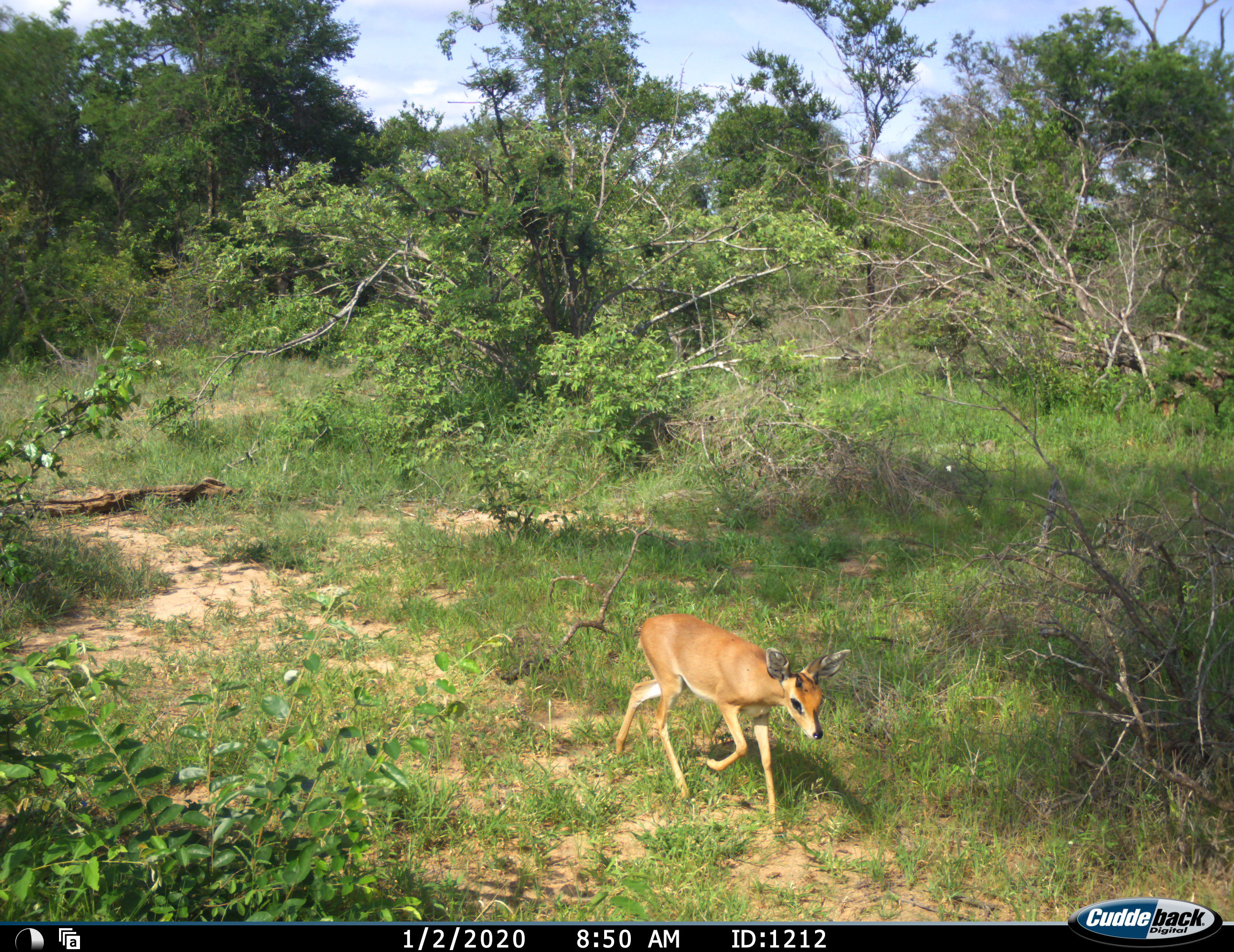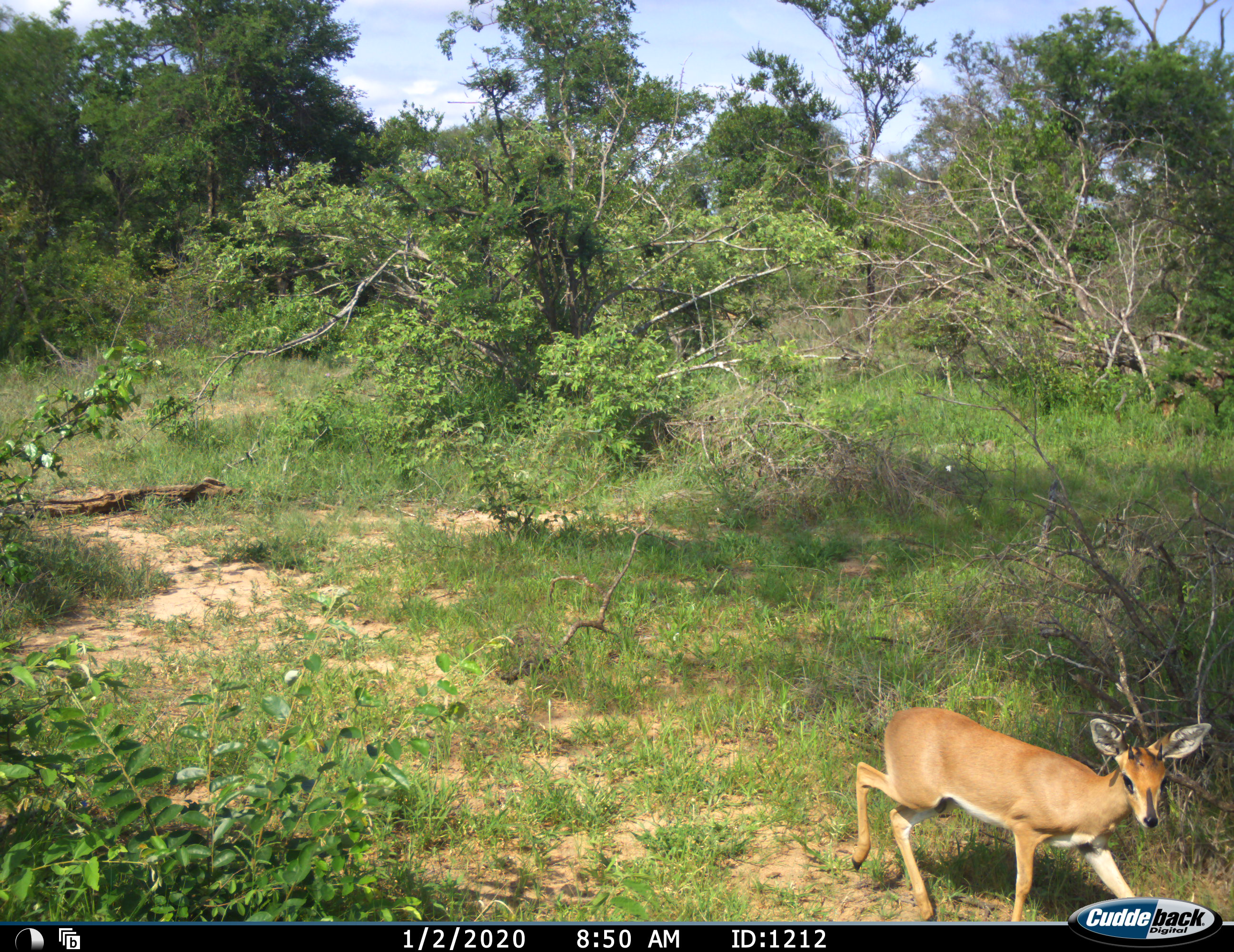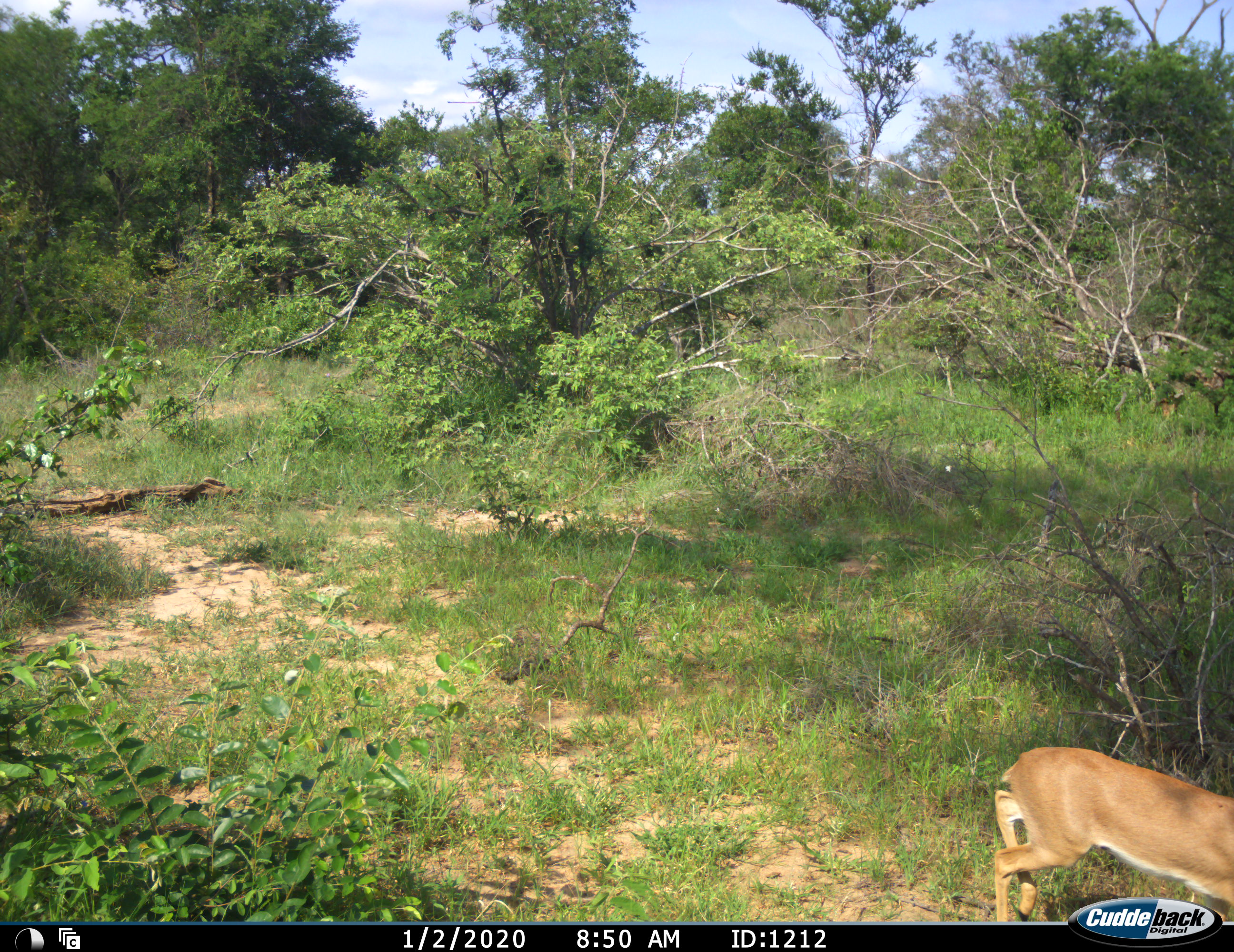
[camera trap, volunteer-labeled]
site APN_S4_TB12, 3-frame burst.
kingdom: Animalia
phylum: Chordata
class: Mammalia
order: Artiodactyla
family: Bovidae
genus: Raphicerus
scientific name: Raphicerus campestris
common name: steenbok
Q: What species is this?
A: Steenbok (Raphicerus campestris).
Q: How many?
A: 1.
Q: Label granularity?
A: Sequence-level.